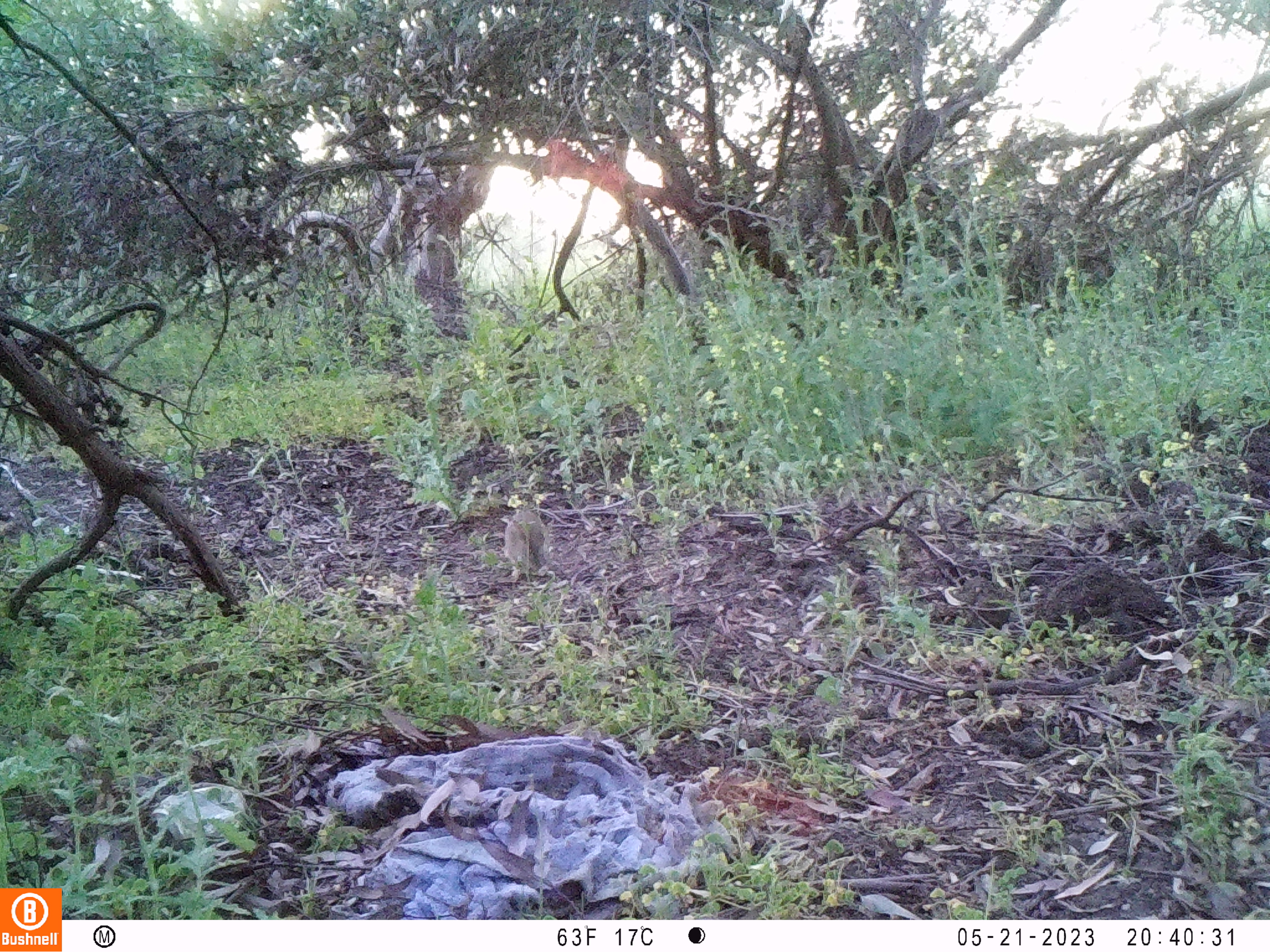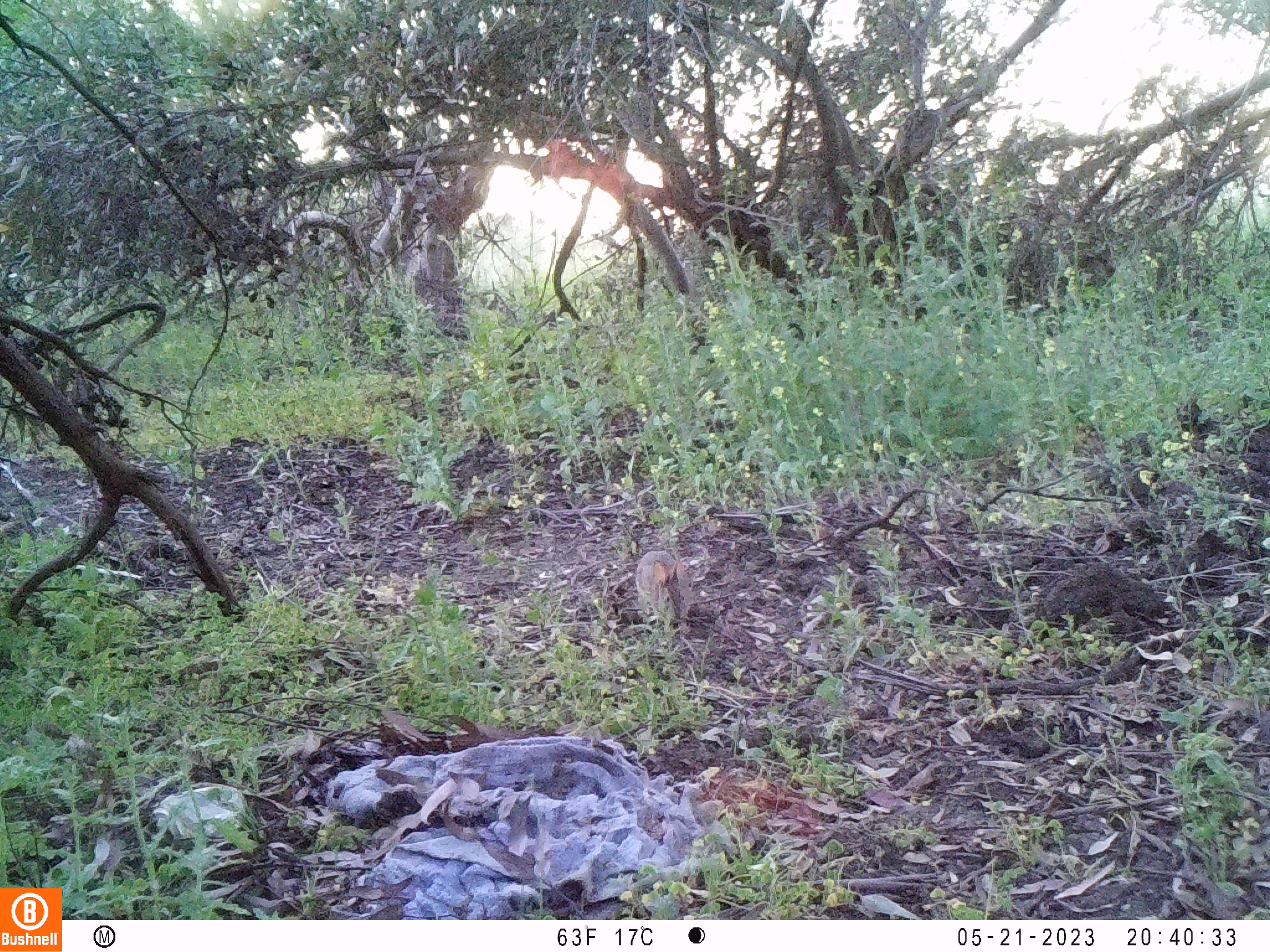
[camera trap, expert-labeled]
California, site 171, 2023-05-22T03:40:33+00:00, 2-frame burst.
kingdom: Animalia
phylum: Chordata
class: Mammalia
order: Lagomorpha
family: Leporidae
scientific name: Leporidae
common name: rabbit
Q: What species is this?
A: Rabbit (Leporidae).